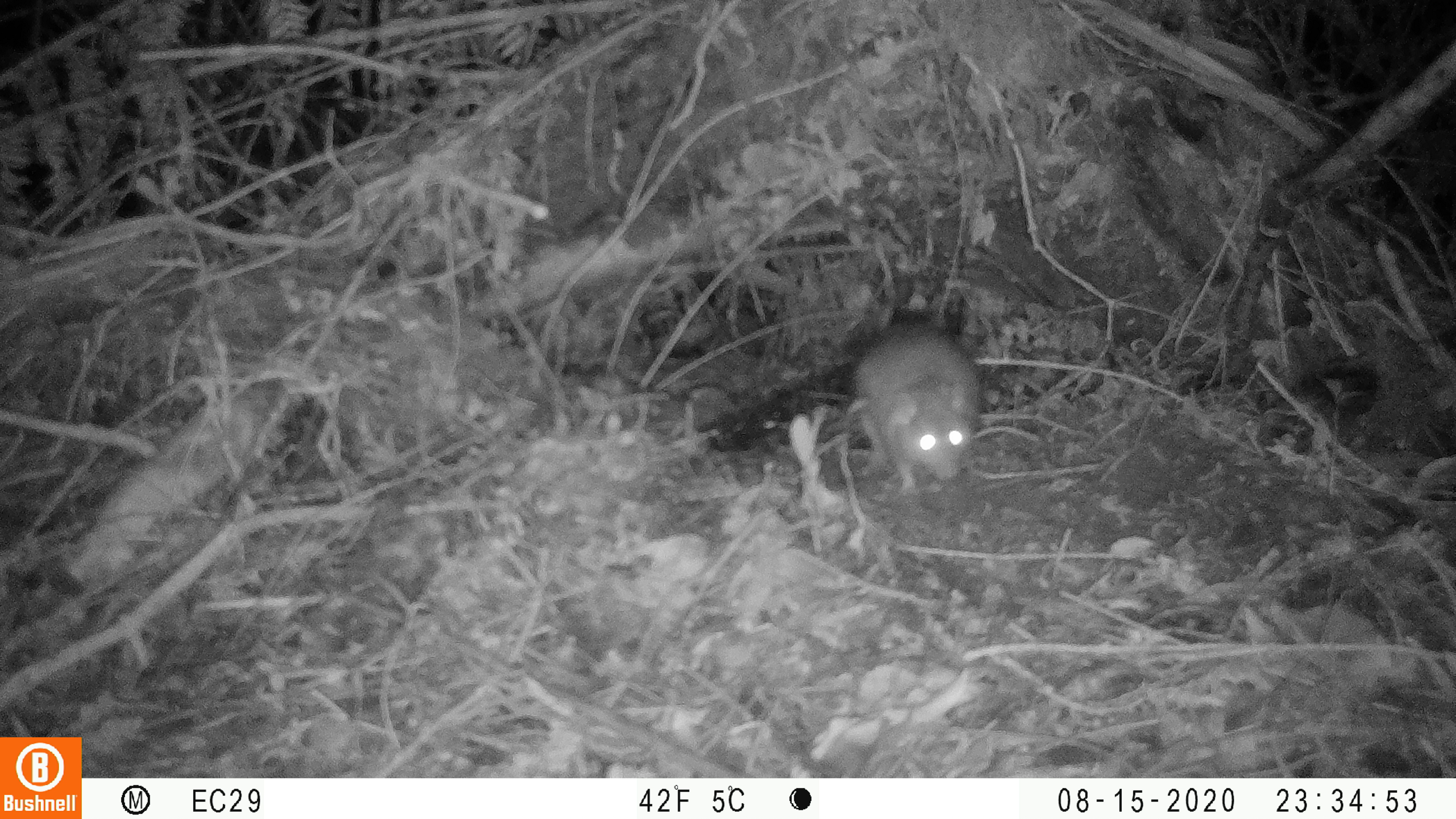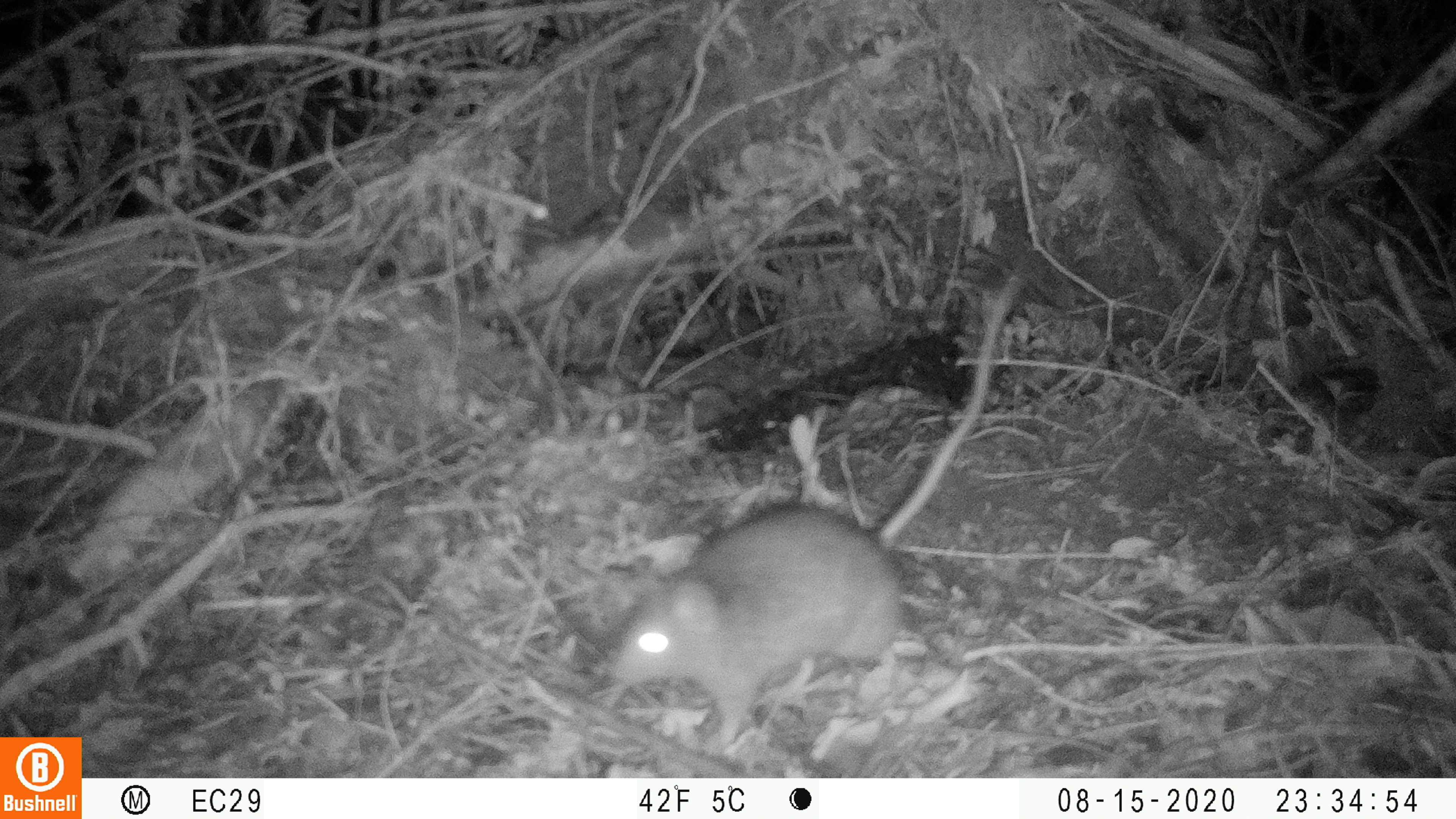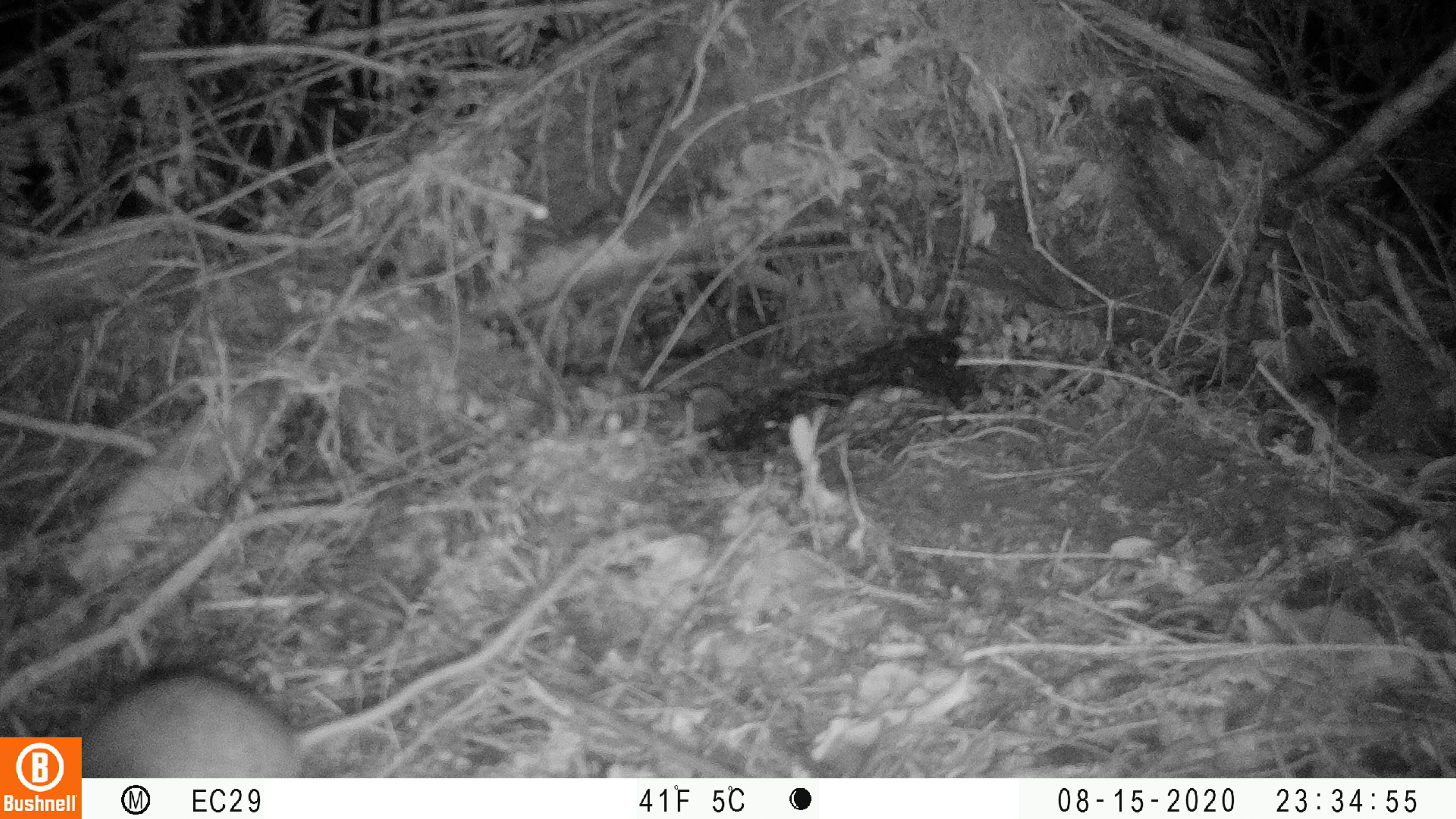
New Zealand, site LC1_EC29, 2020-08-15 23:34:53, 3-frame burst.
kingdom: Animalia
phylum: Chordata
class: Mammalia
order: Rodentia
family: Muridae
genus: Rattus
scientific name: Rattus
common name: rat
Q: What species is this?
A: Rat (Rattus).